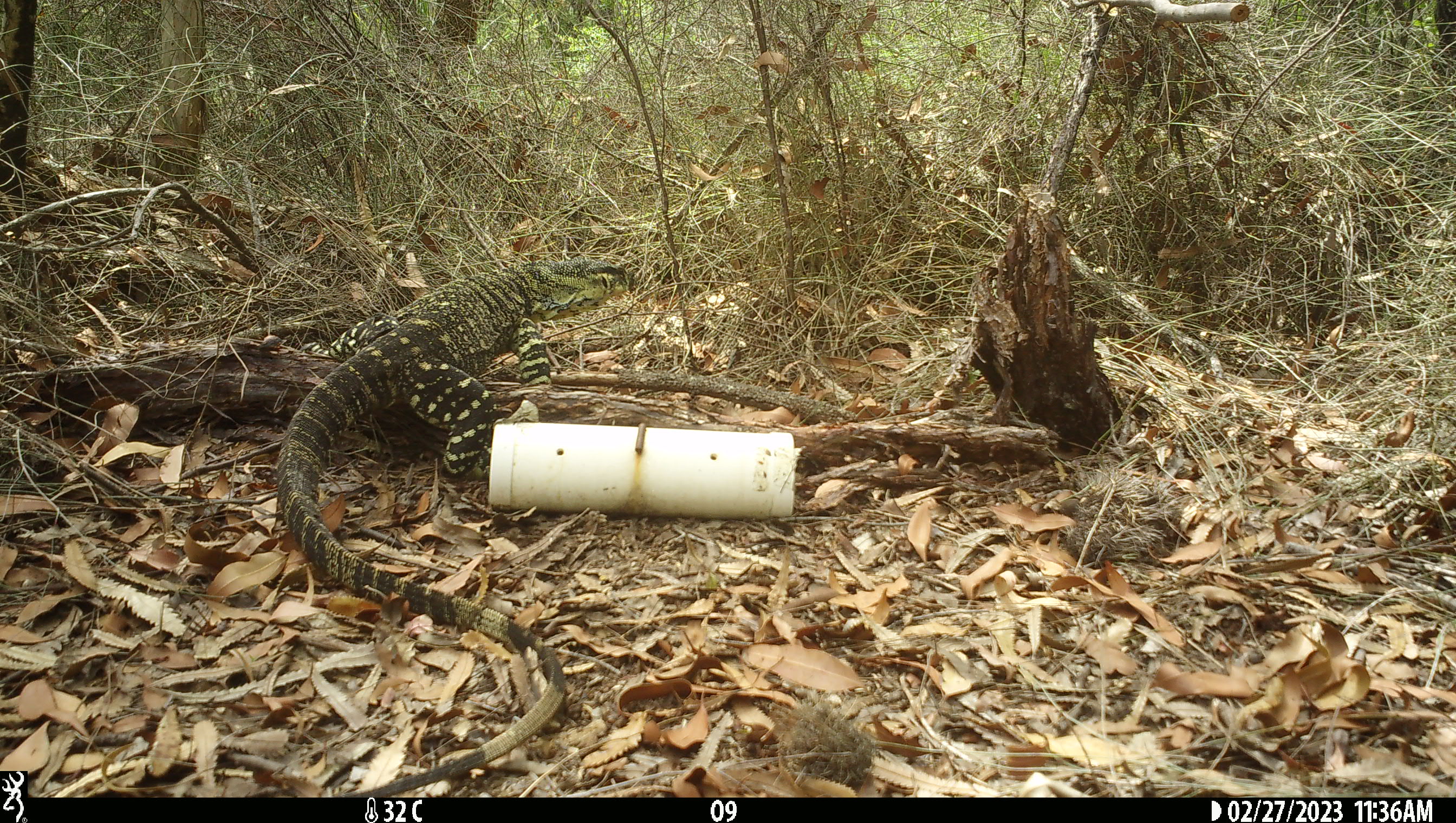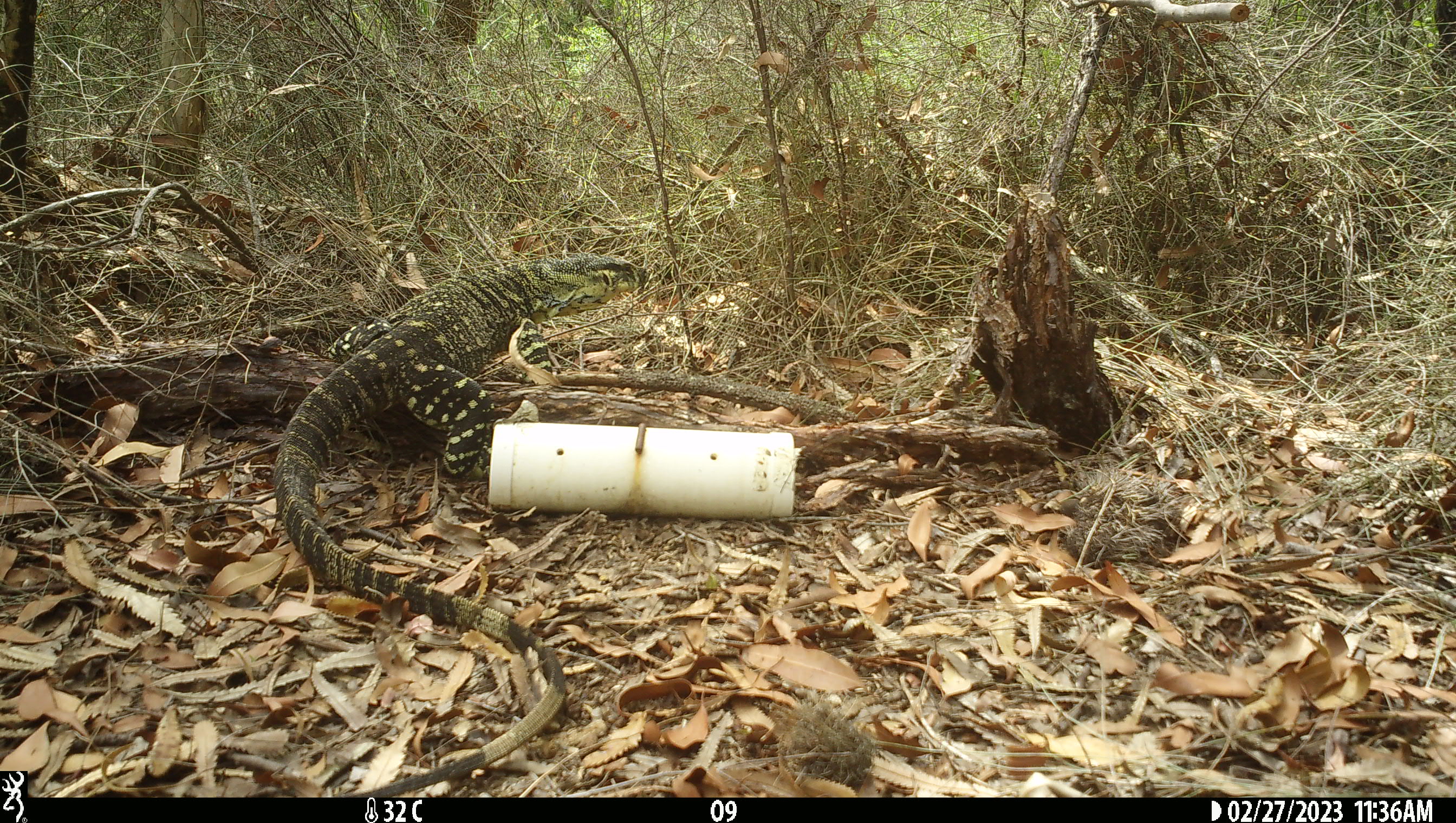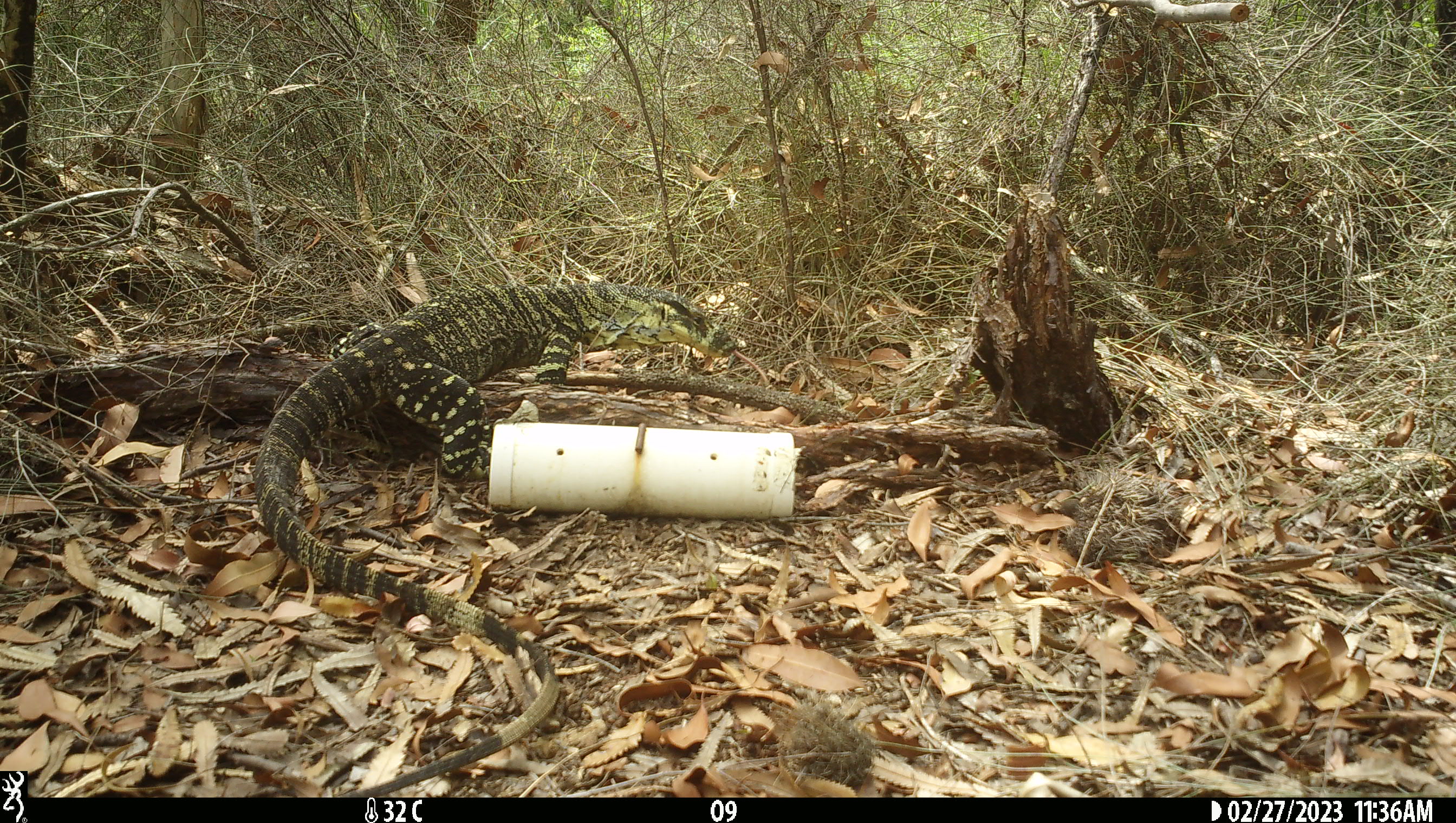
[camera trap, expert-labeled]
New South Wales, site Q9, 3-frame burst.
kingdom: Animalia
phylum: Chordata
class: Reptilia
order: Squamata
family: Varanidae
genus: Varanus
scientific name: Varanus varius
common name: lace monitor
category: goanna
Goanna (lace monitor) (Varanus varius).